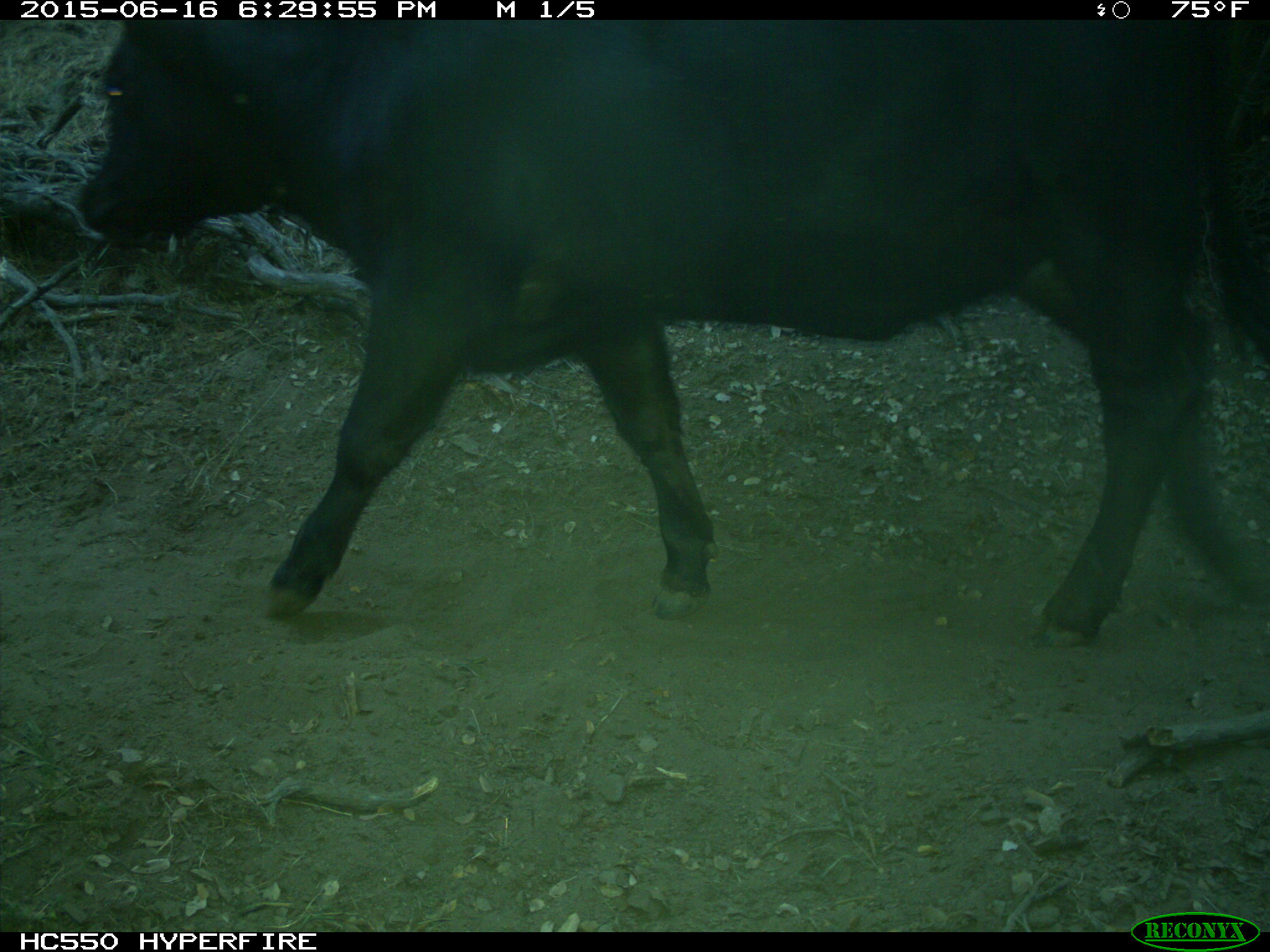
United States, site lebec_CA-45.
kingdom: Animalia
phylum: Chordata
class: Mammalia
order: Artiodactyla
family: Bovidae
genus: Bos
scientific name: Bos taurus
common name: domestic cow